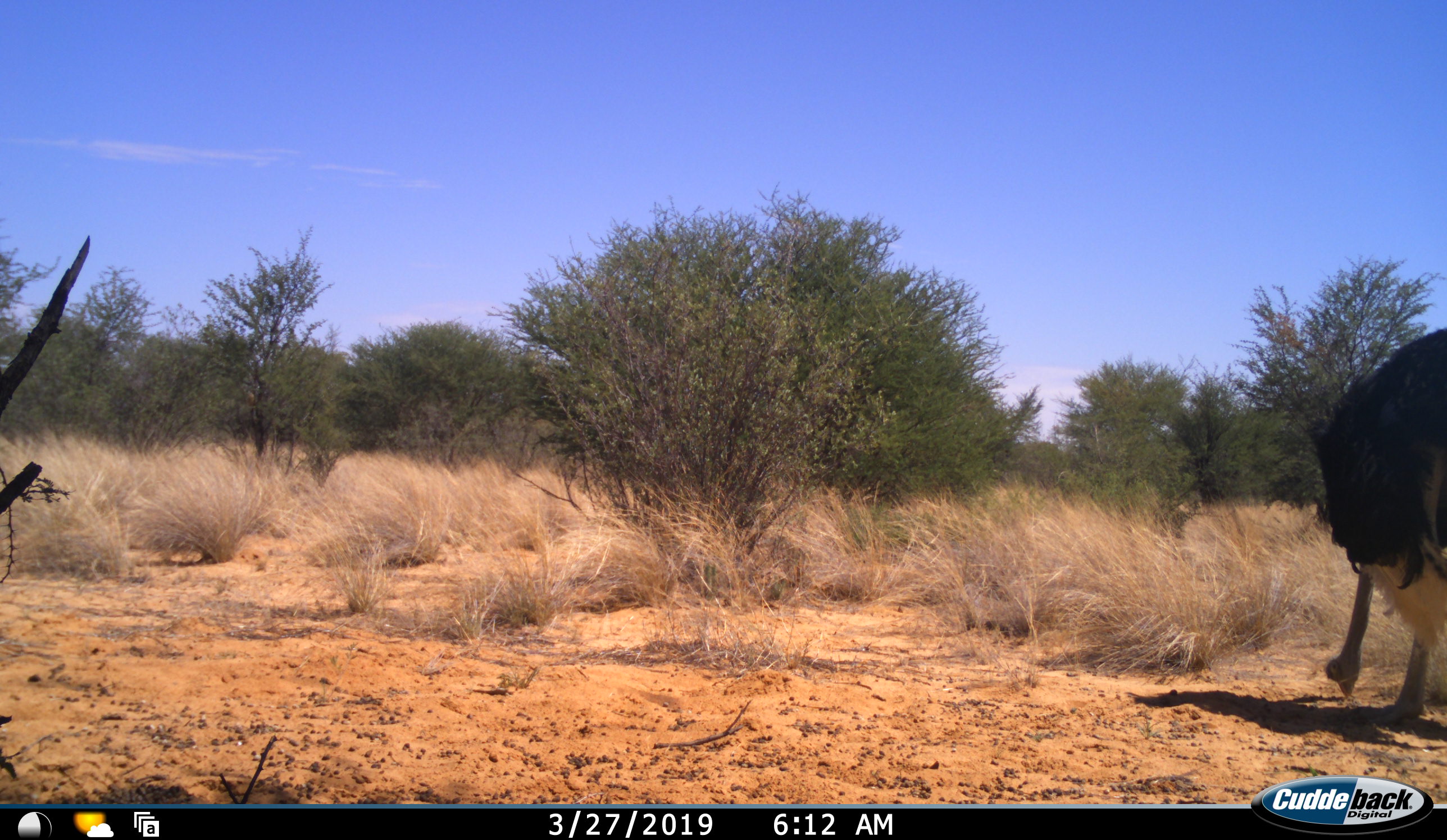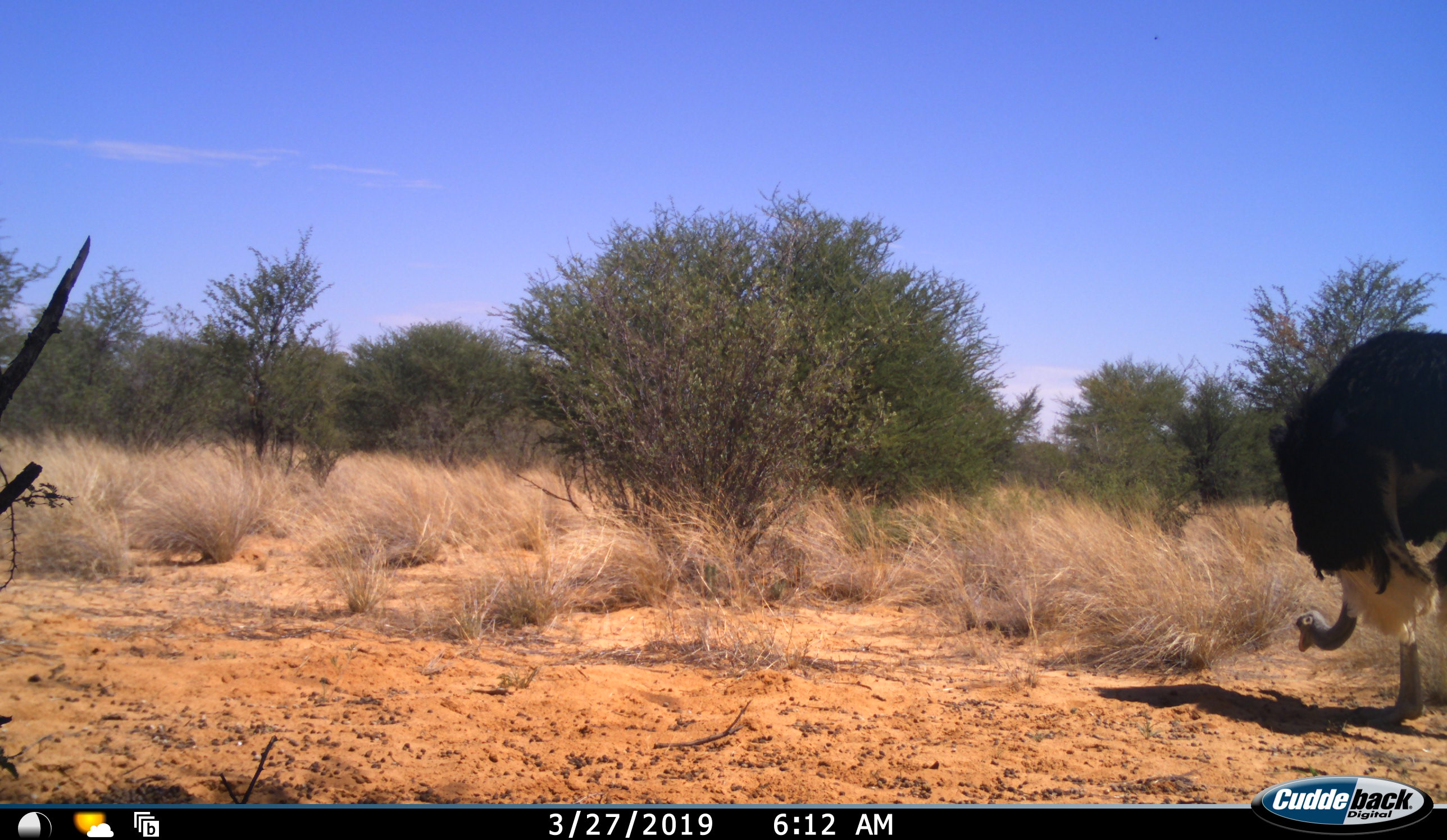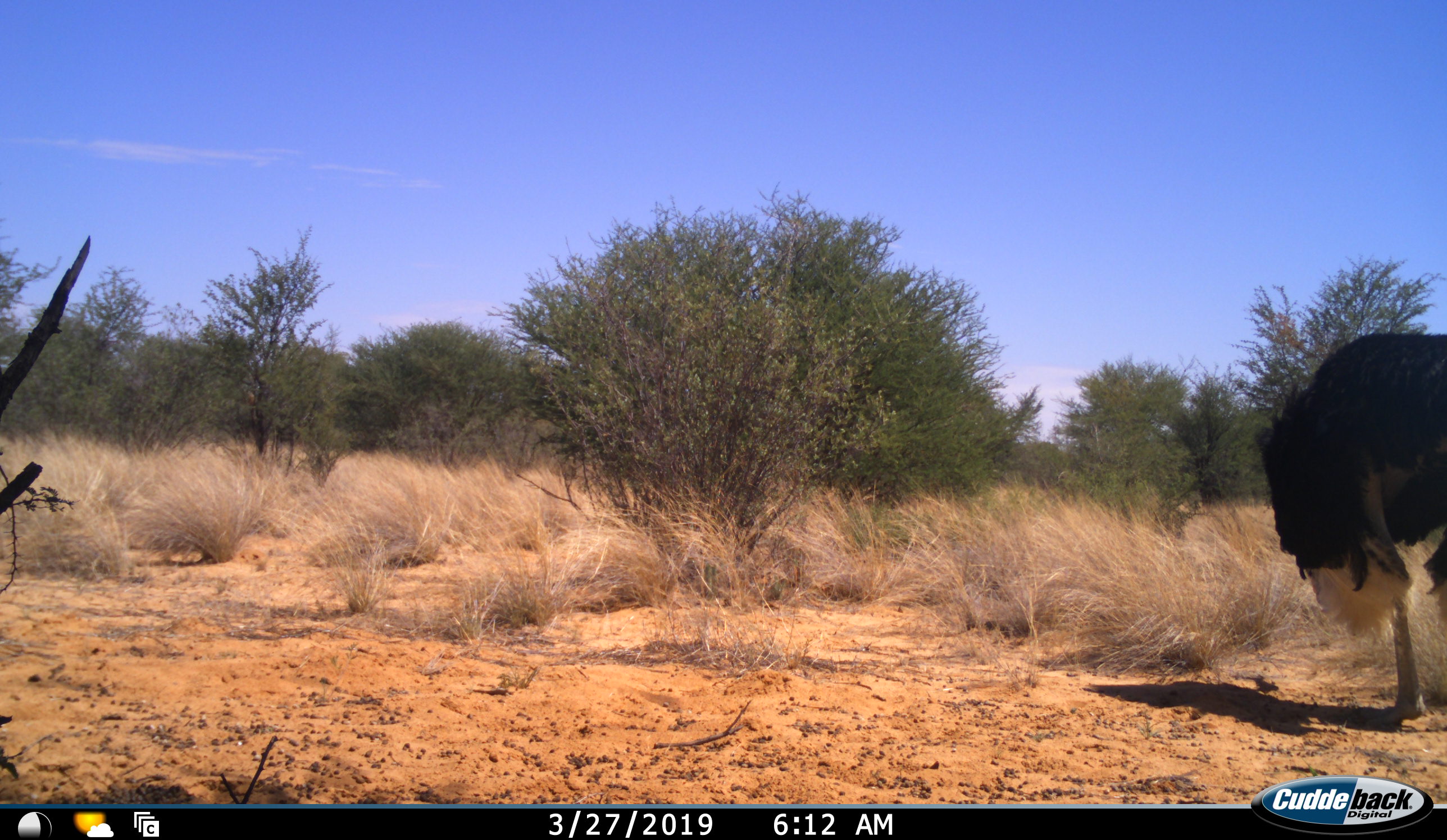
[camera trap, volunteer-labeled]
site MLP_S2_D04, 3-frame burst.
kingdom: Animalia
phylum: Chordata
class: Aves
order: Struthioniformes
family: Struthionidae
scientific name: Struthionidae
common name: ostrich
Ostrich (Struthionidae), count 1. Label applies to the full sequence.